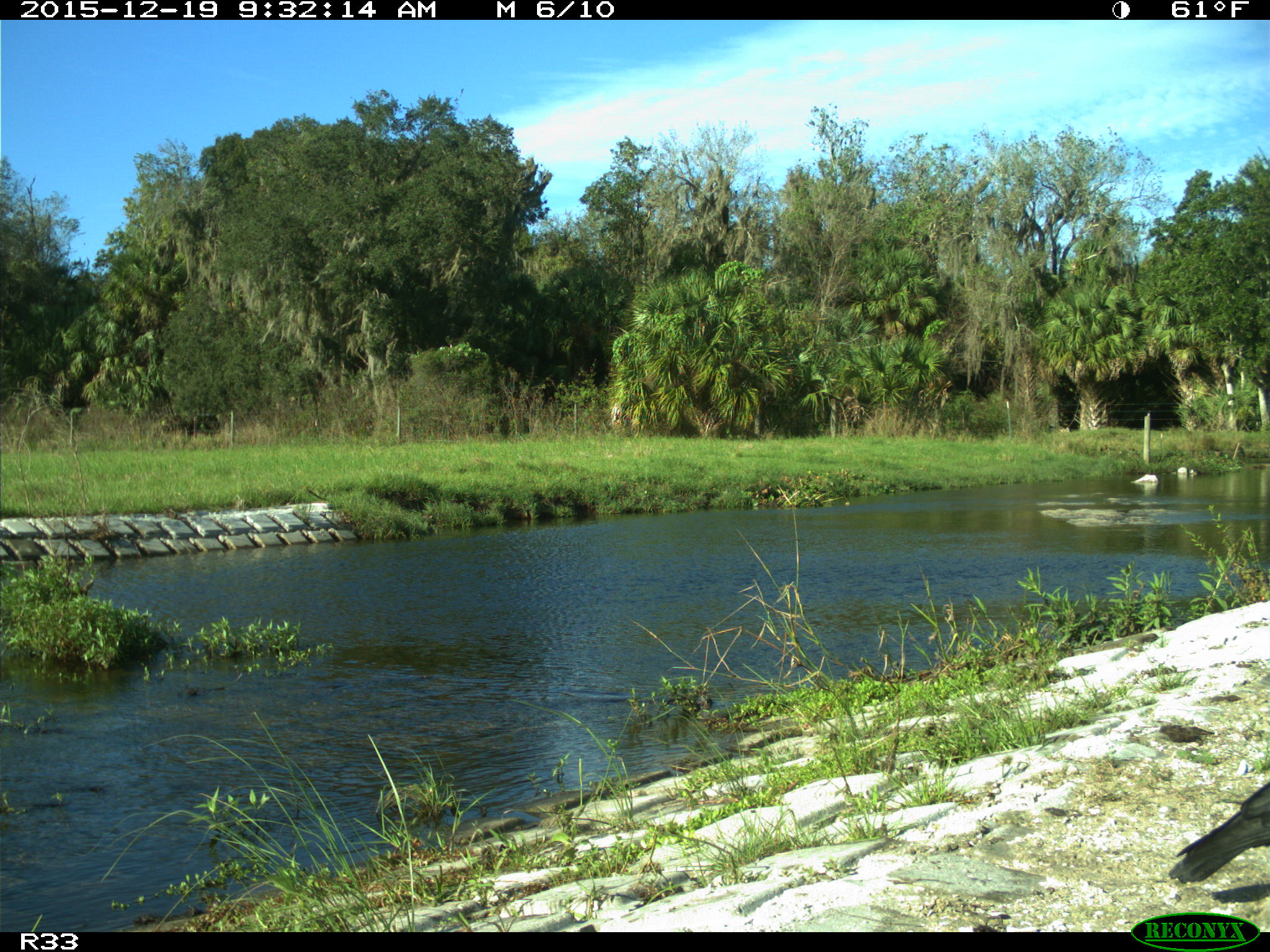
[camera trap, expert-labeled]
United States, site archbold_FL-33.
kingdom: Animalia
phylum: Chordata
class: Aves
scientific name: Aves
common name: birds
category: unidentified bird